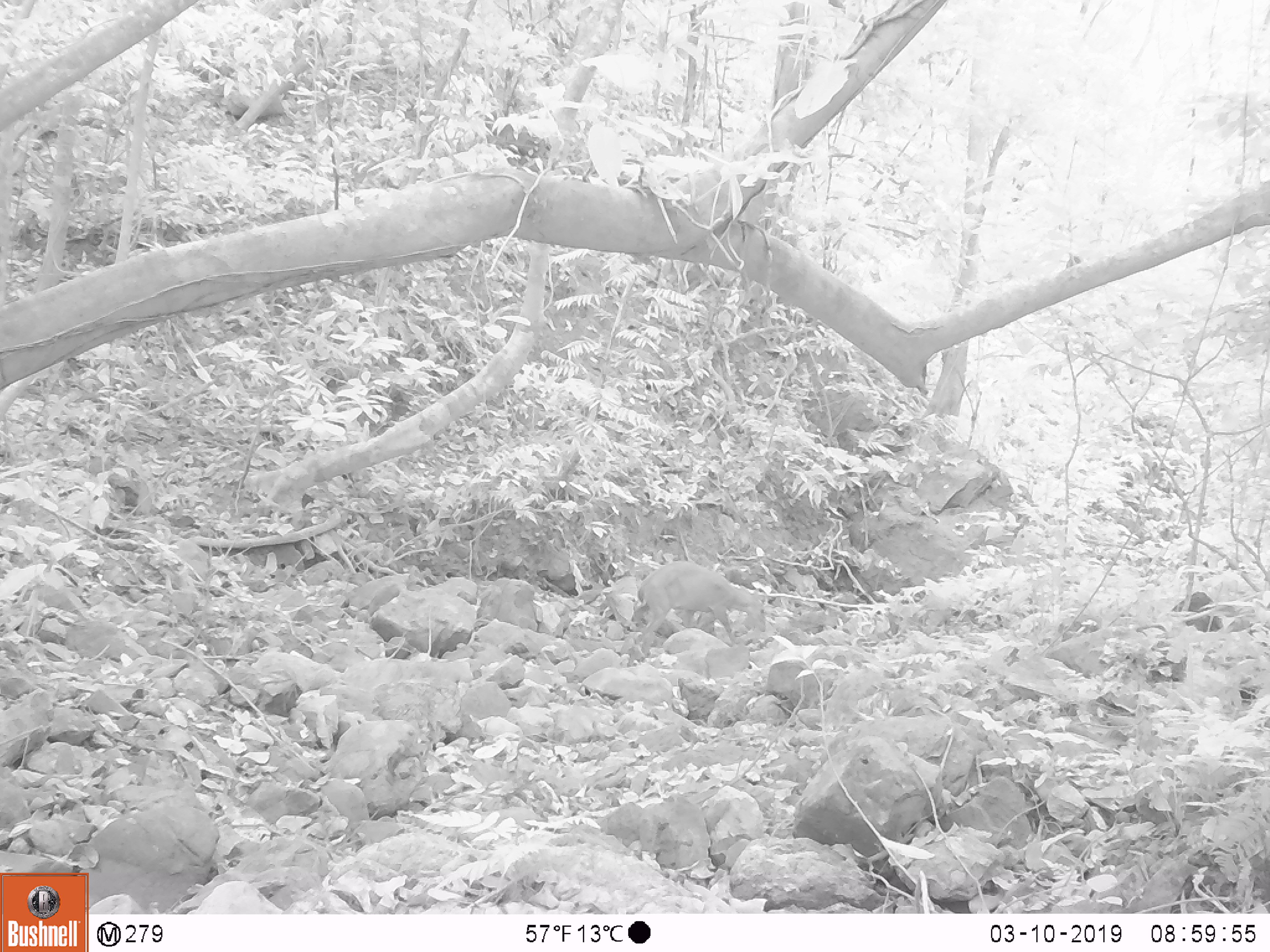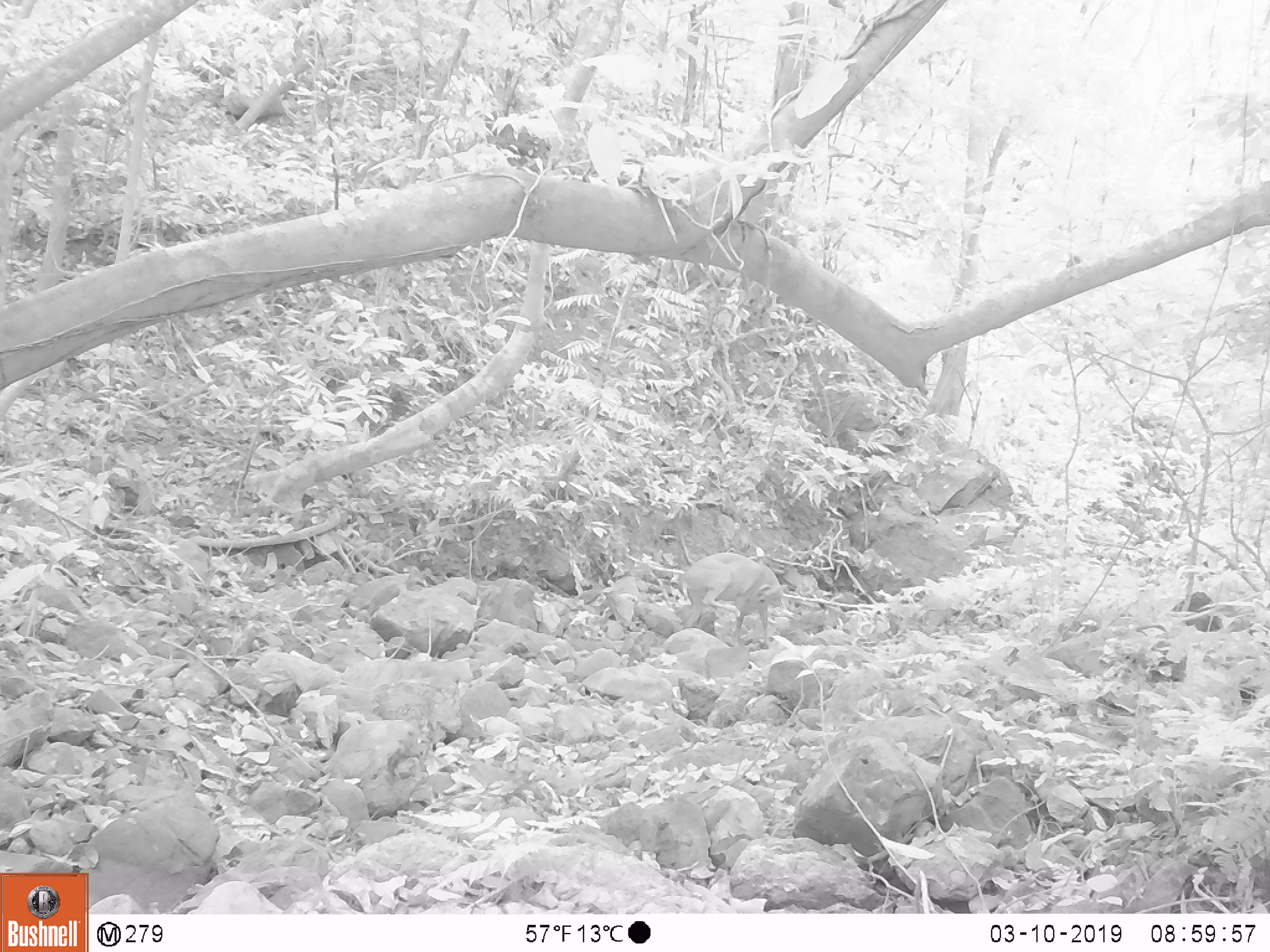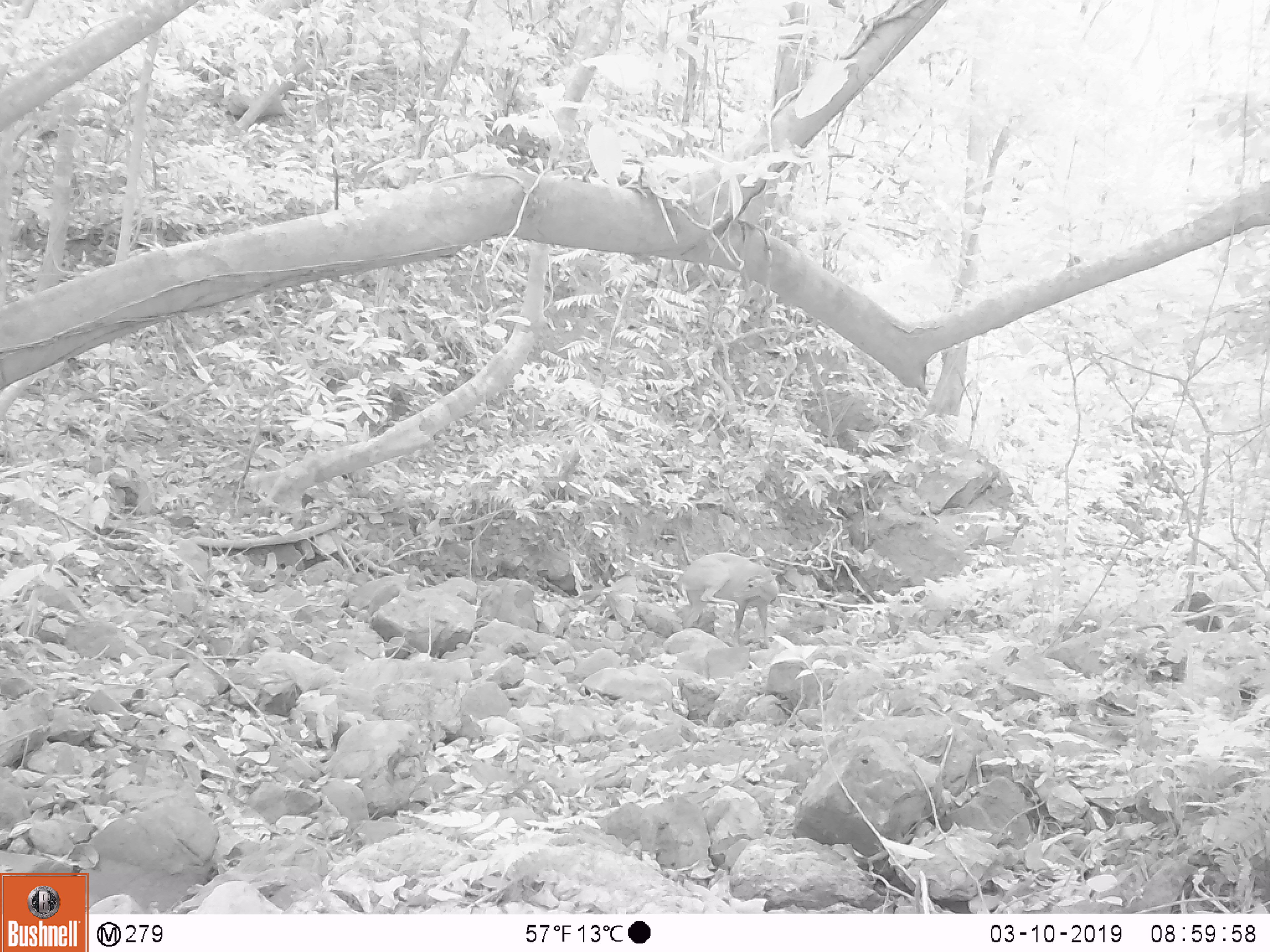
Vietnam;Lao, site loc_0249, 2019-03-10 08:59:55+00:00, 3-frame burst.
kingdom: Animalia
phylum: Chordata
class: Mammalia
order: Artiodactyla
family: Cervidae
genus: Muntiacus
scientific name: Muntiacus vuquangensis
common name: large-antlered muntjac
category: large antlered muntjac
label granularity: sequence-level